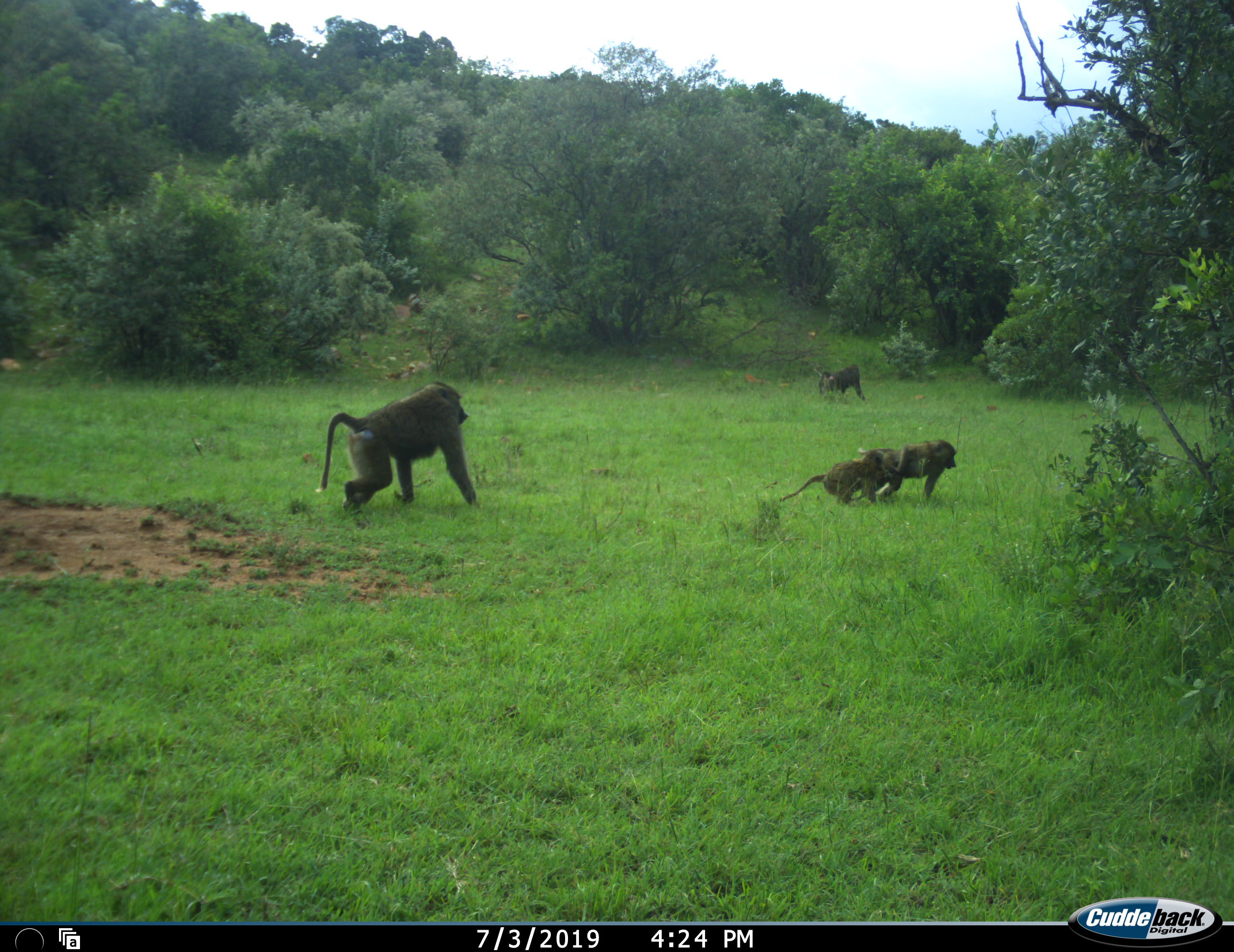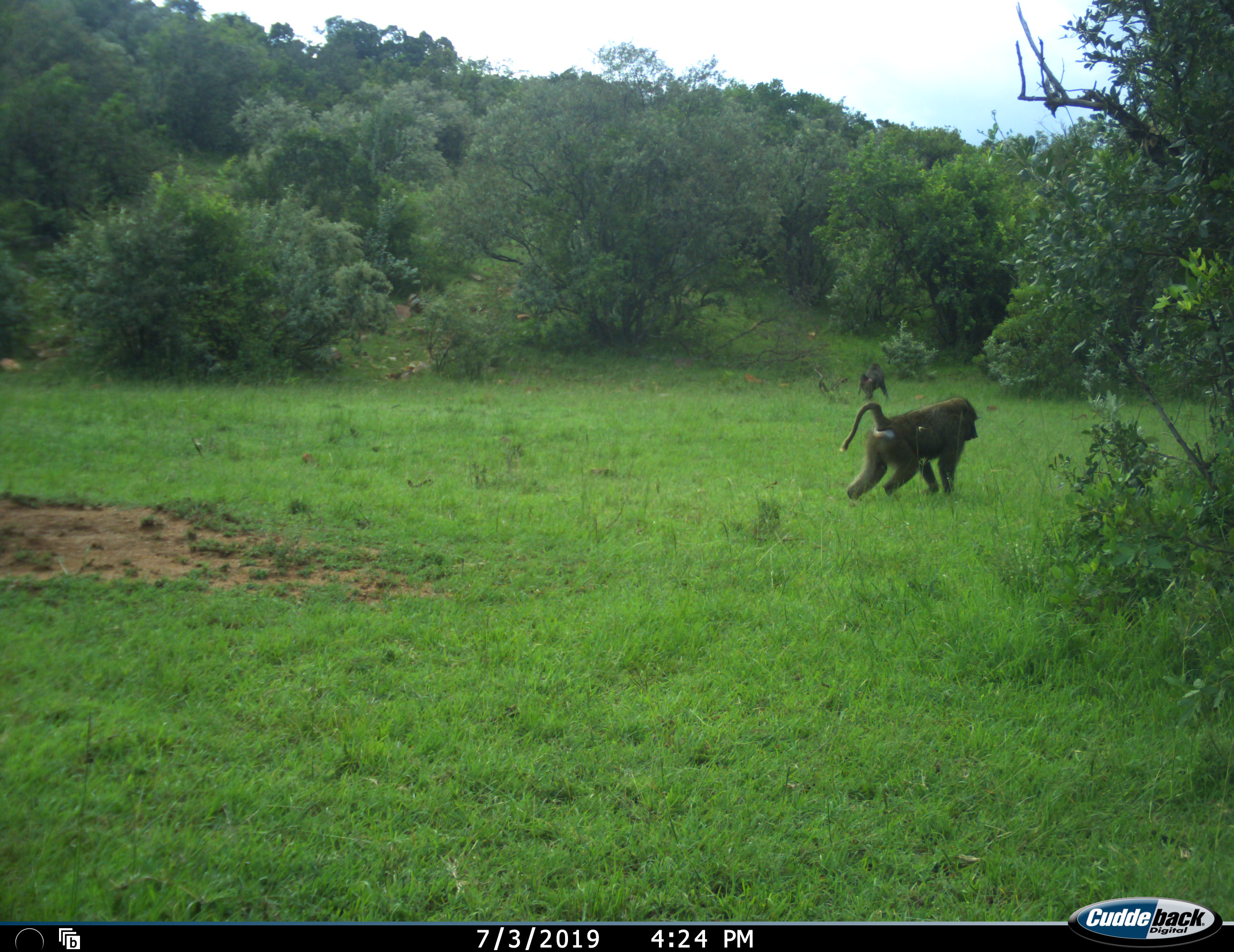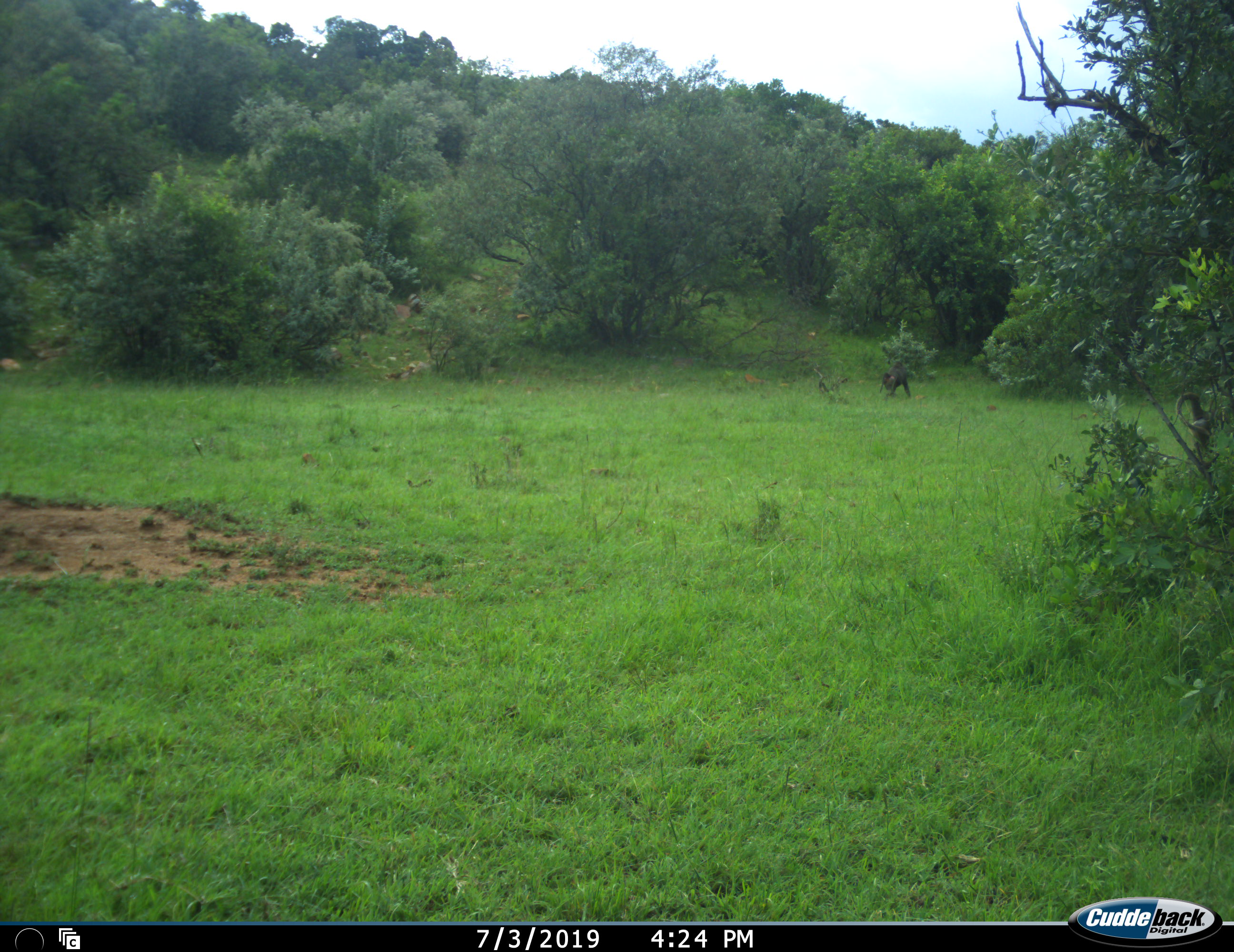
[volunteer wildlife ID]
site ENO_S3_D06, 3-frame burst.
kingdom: Animalia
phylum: Chordata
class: Mammalia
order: Primates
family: Cercopithecidae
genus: Papio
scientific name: Papio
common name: baboon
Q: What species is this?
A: Baboon (Papio).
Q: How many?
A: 4.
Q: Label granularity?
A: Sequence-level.